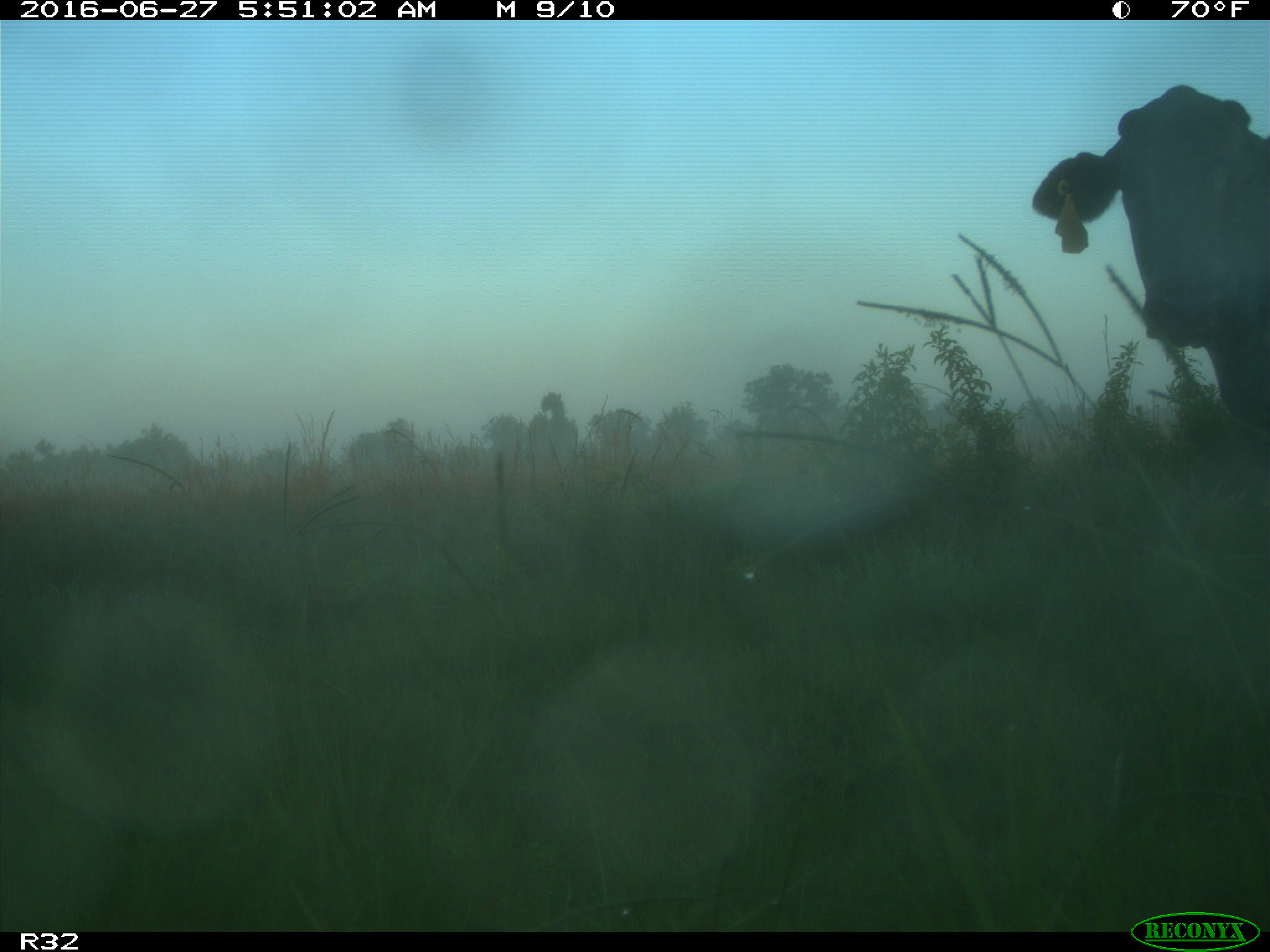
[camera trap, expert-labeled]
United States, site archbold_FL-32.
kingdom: Animalia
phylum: Chordata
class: Mammalia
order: Artiodactyla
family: Bovidae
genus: Bos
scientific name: Bos taurus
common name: domestic cow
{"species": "Bos taurus (domestic cow)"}